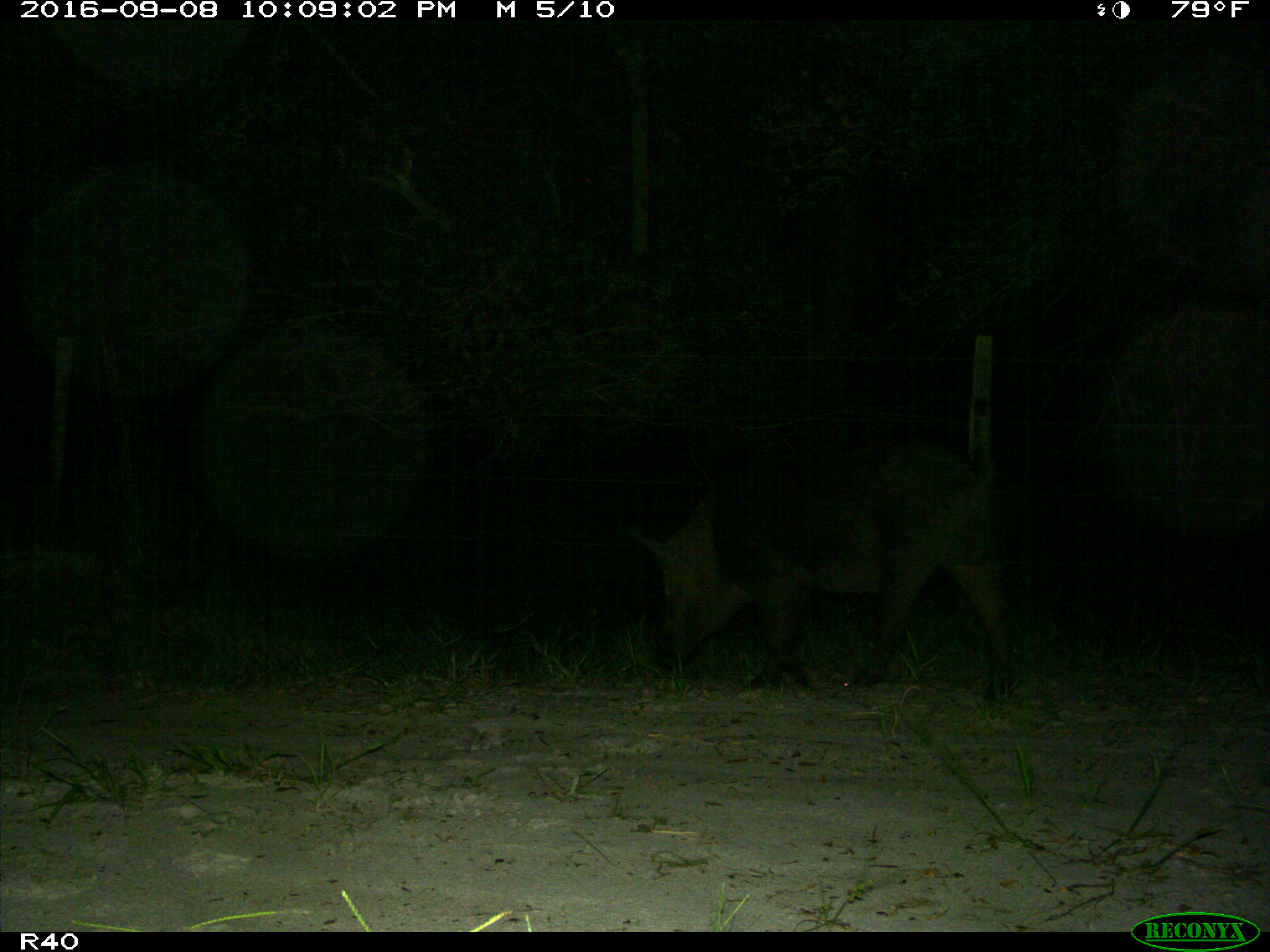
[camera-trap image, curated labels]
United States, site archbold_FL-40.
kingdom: Animalia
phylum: Chordata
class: Mammalia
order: Artiodactyla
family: Suidae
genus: Sus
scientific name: Sus scrofa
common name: wild boar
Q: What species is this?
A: Sus scrofa (wild boar).